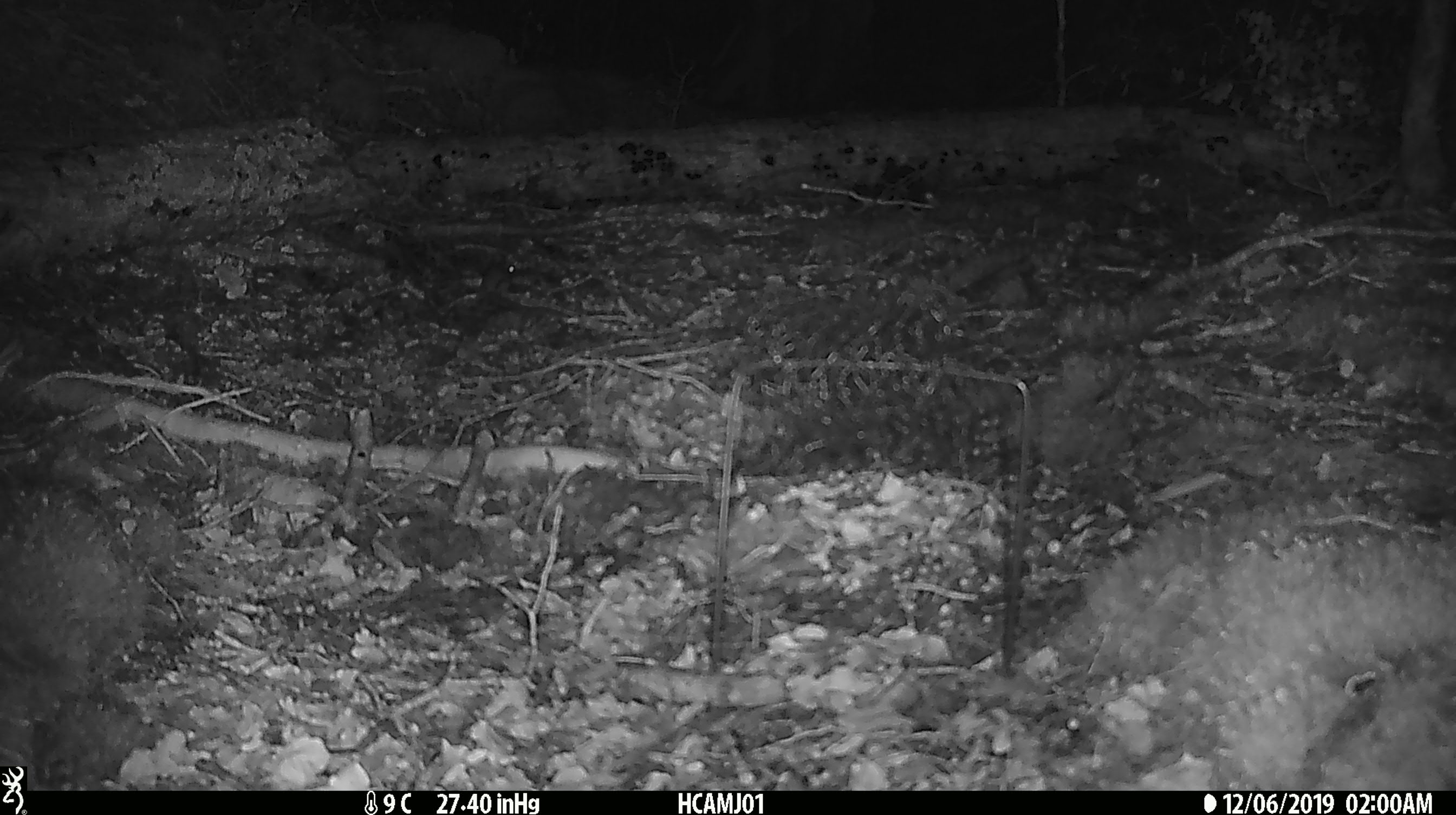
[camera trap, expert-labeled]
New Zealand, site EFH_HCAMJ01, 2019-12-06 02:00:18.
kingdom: Animalia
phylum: Chordata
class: Mammalia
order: Rodentia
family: Muridae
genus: Mus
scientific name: Mus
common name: mouse